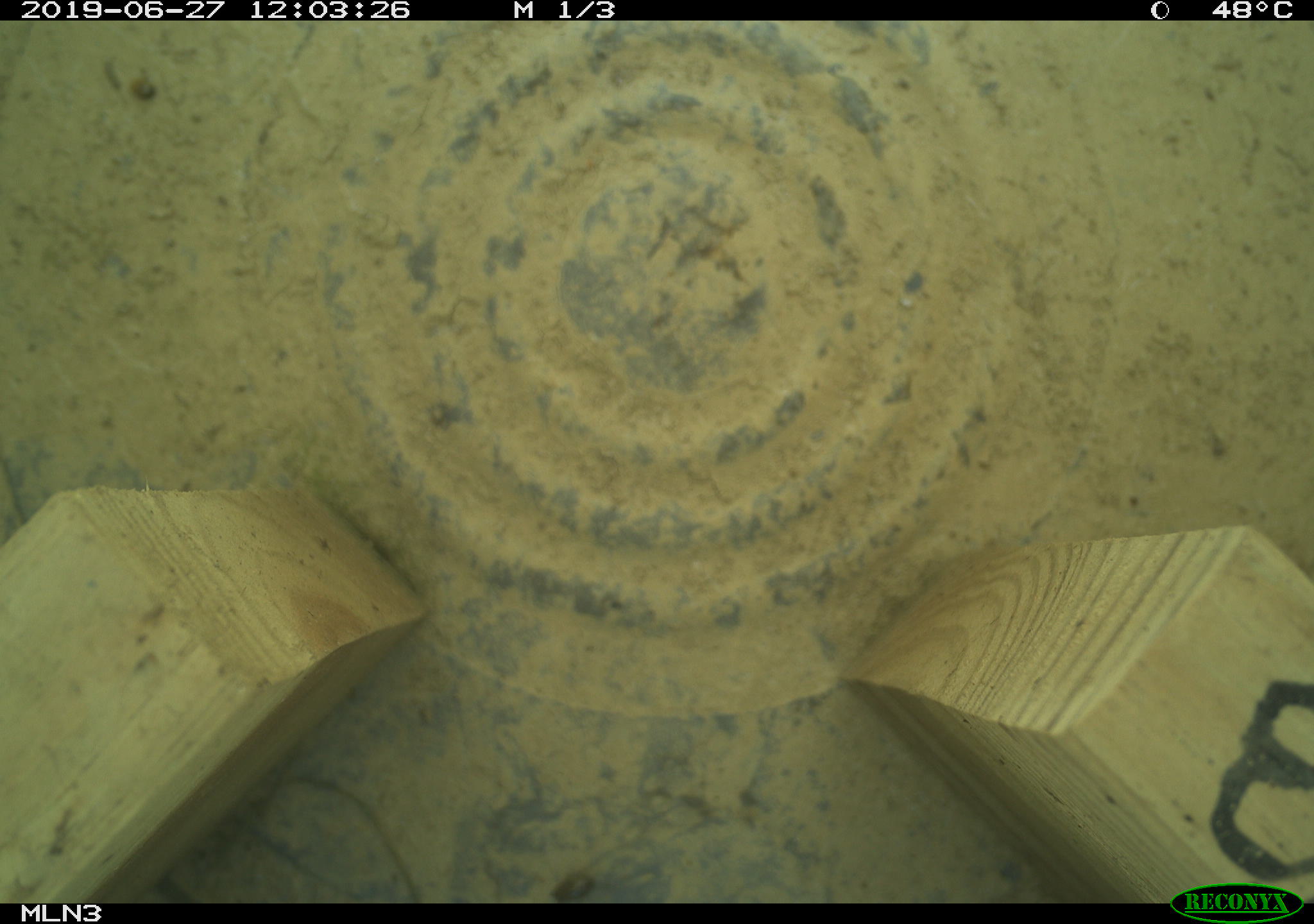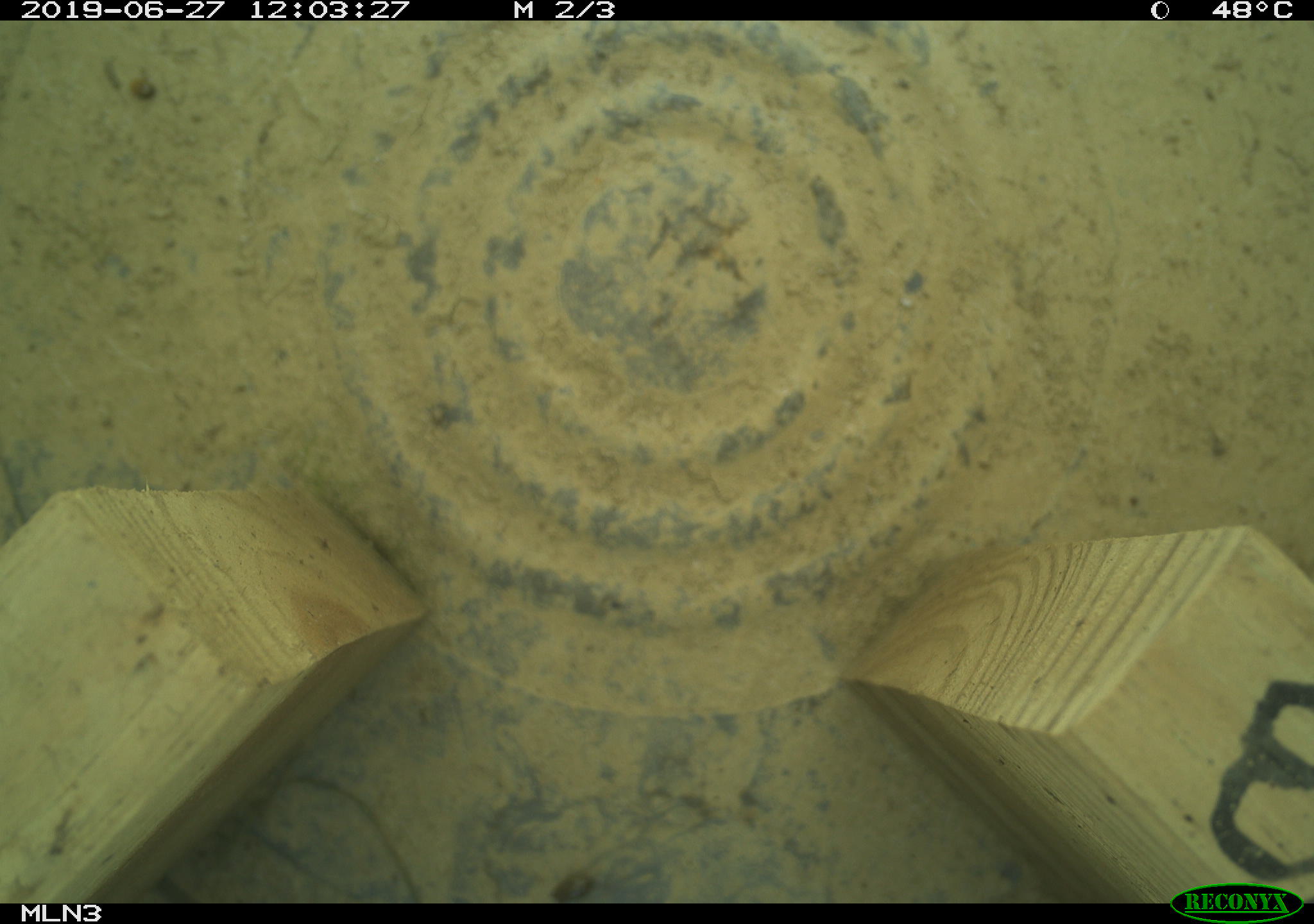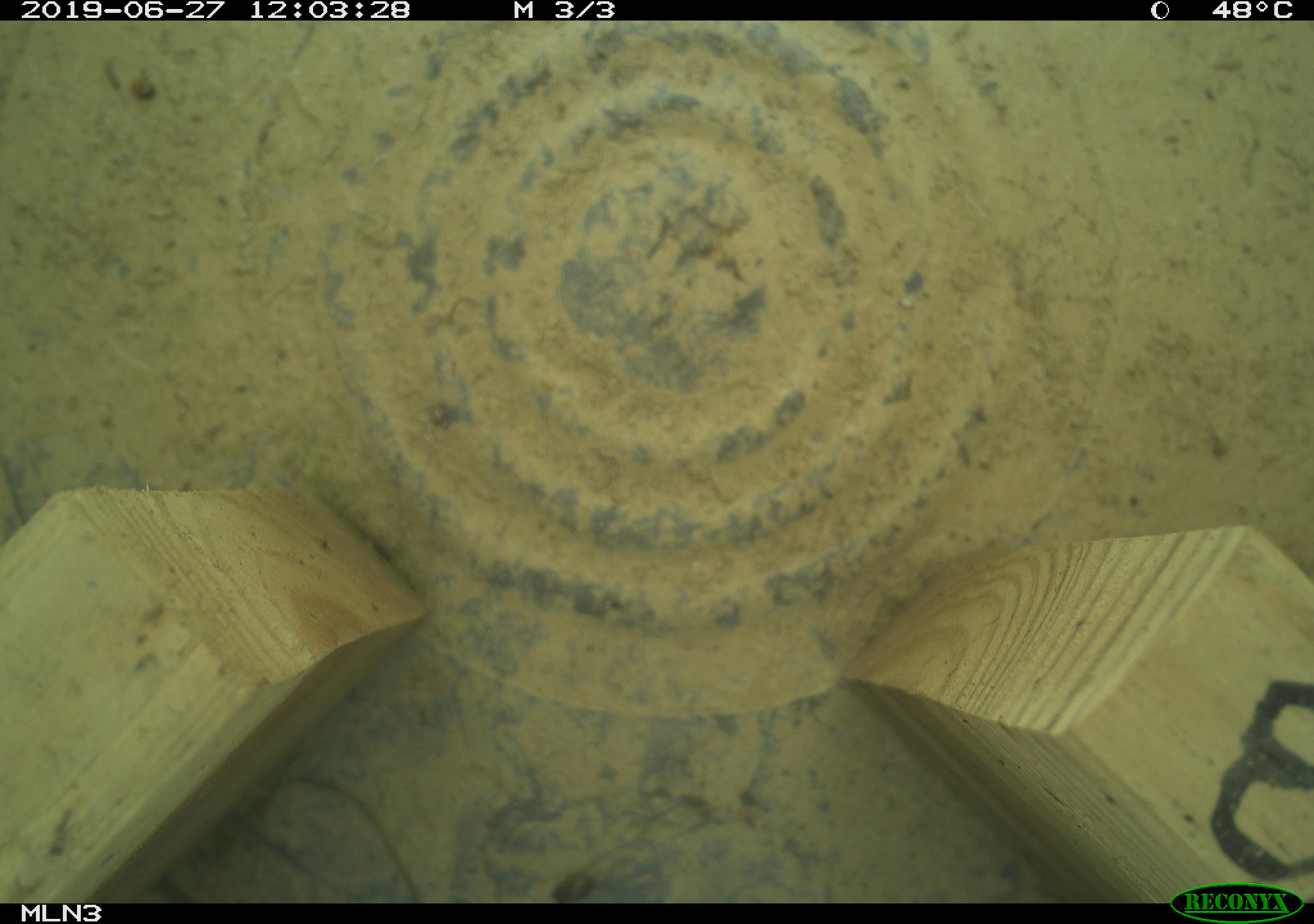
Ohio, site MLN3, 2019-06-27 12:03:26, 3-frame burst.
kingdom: Animalia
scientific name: Animalia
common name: animal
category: invertebrate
Invertebrate (animal) (Animalia).